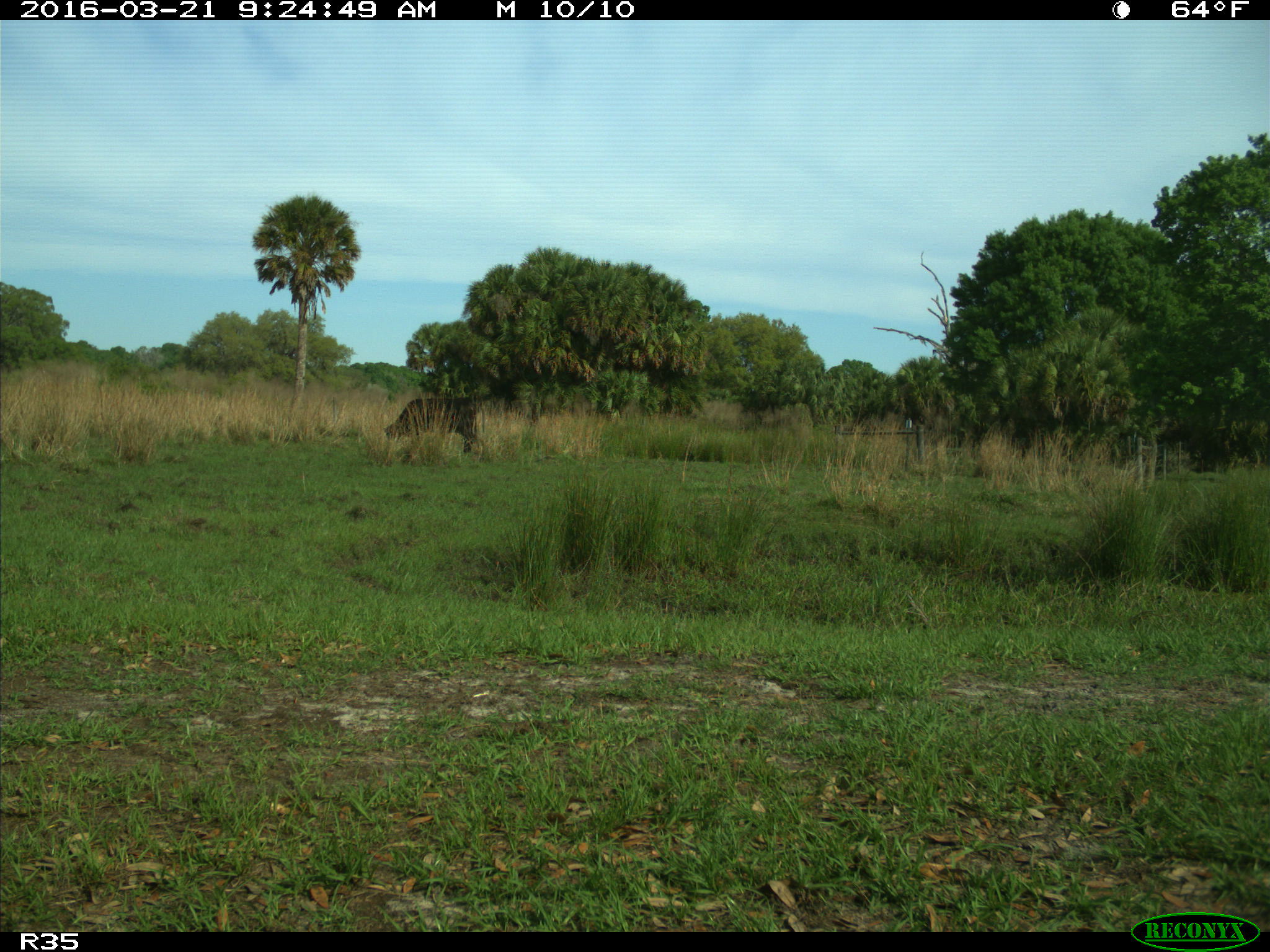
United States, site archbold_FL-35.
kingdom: Animalia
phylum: Chordata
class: Mammalia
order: Artiodactyla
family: Bovidae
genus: Bos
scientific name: Bos taurus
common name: domestic cow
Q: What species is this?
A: Bos taurus (domestic cow).